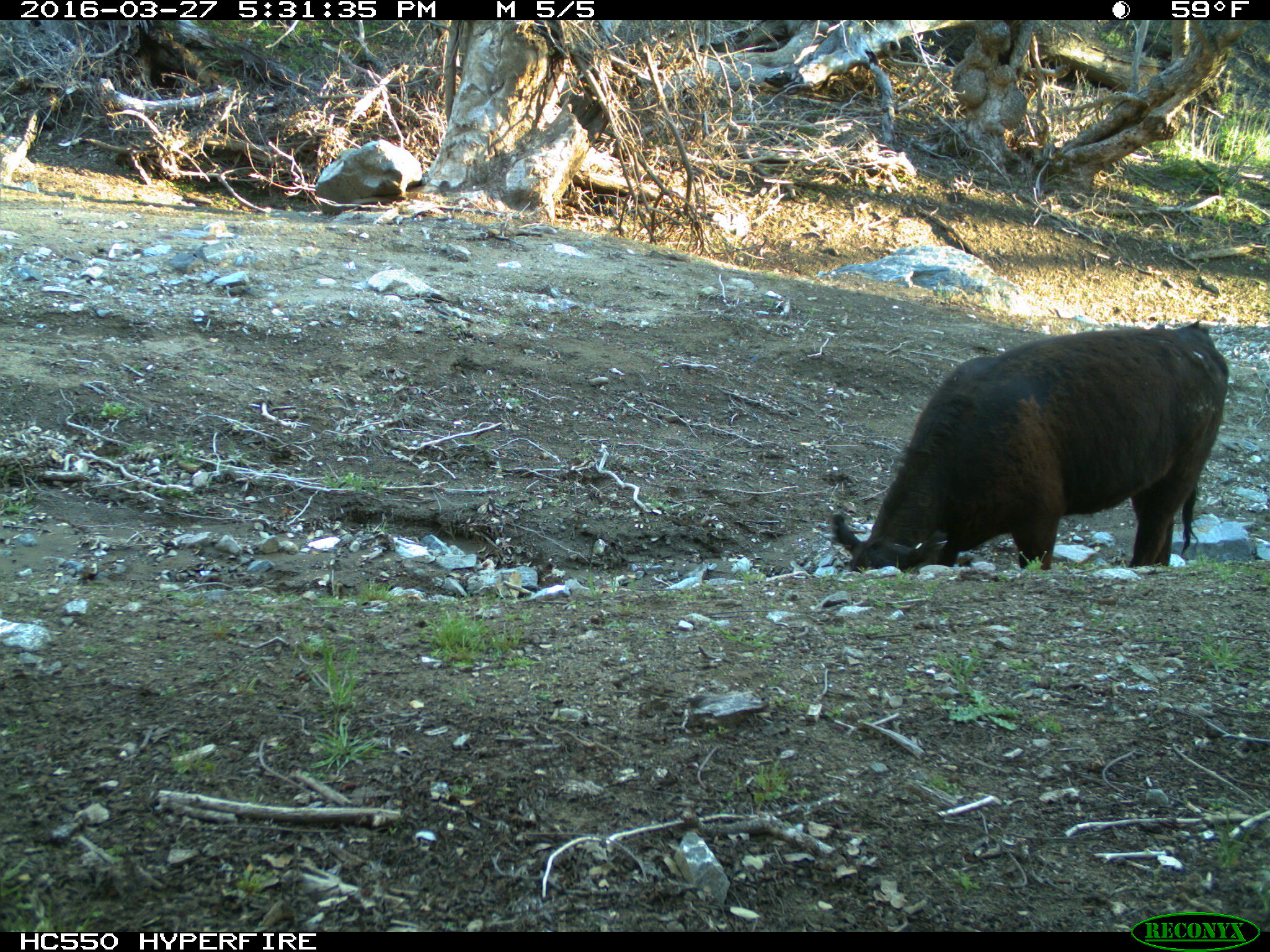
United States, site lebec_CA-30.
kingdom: Animalia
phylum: Chordata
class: Mammalia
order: Artiodactyla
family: Bovidae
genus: Bos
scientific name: Bos taurus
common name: domestic cow